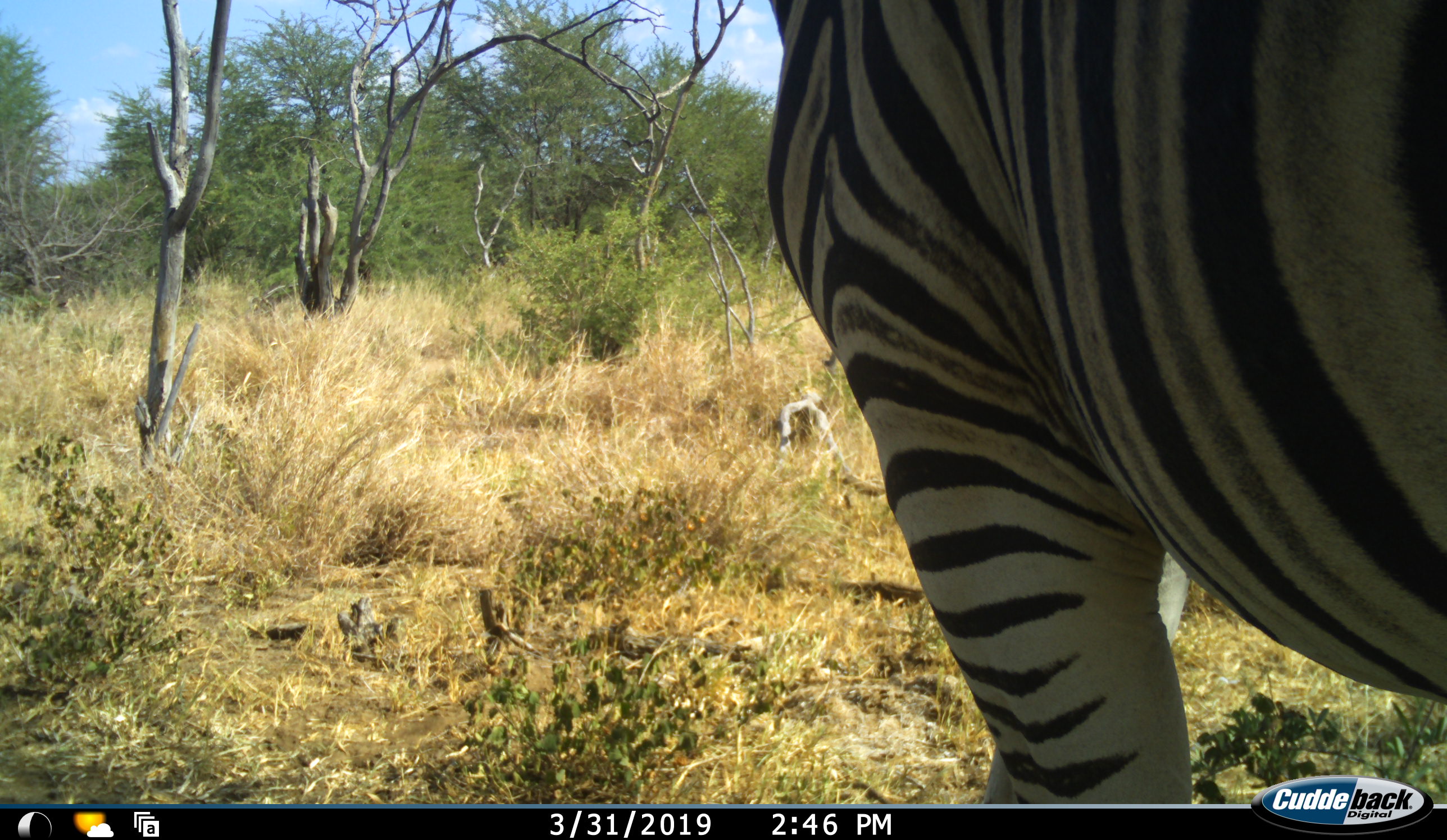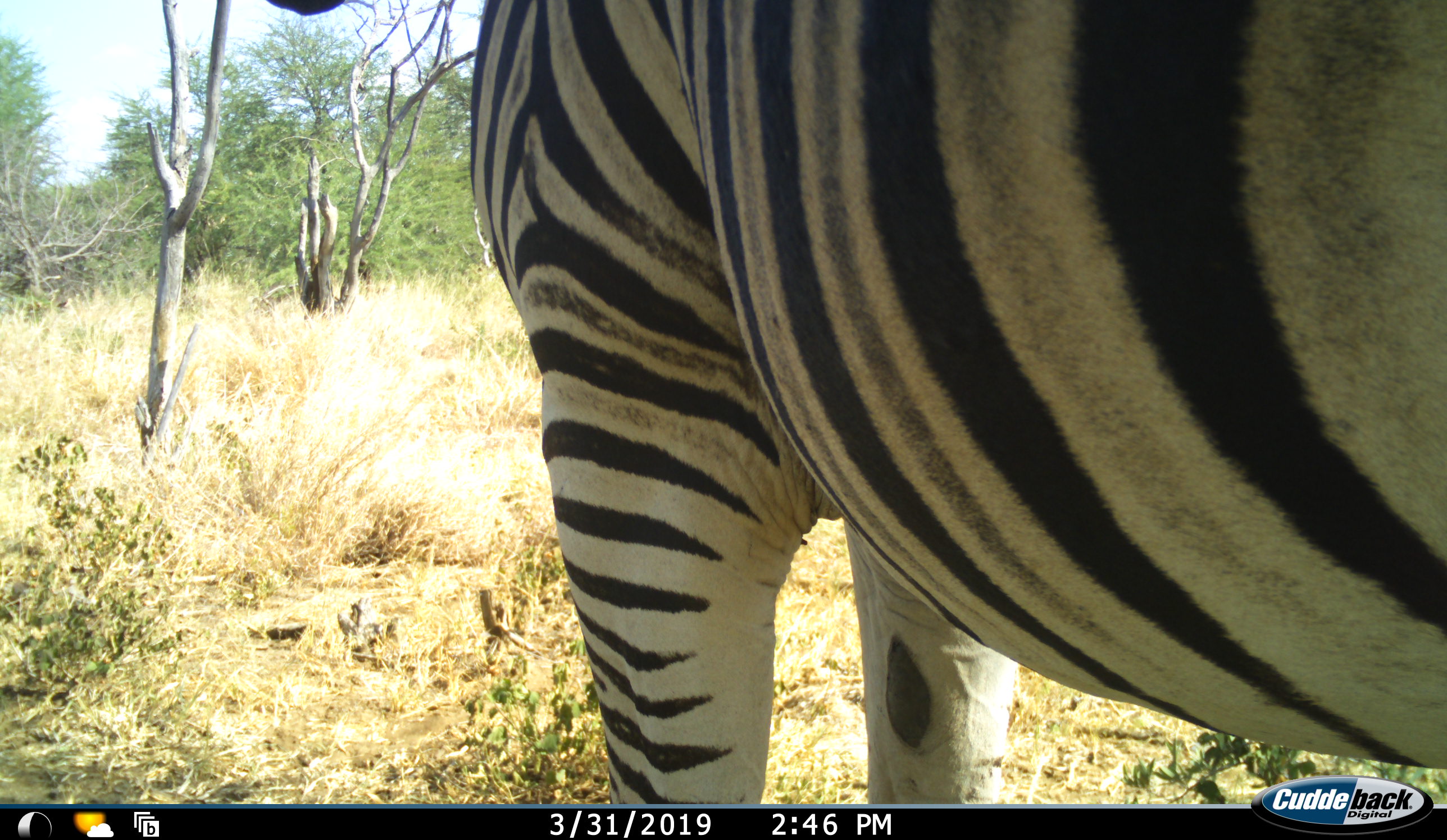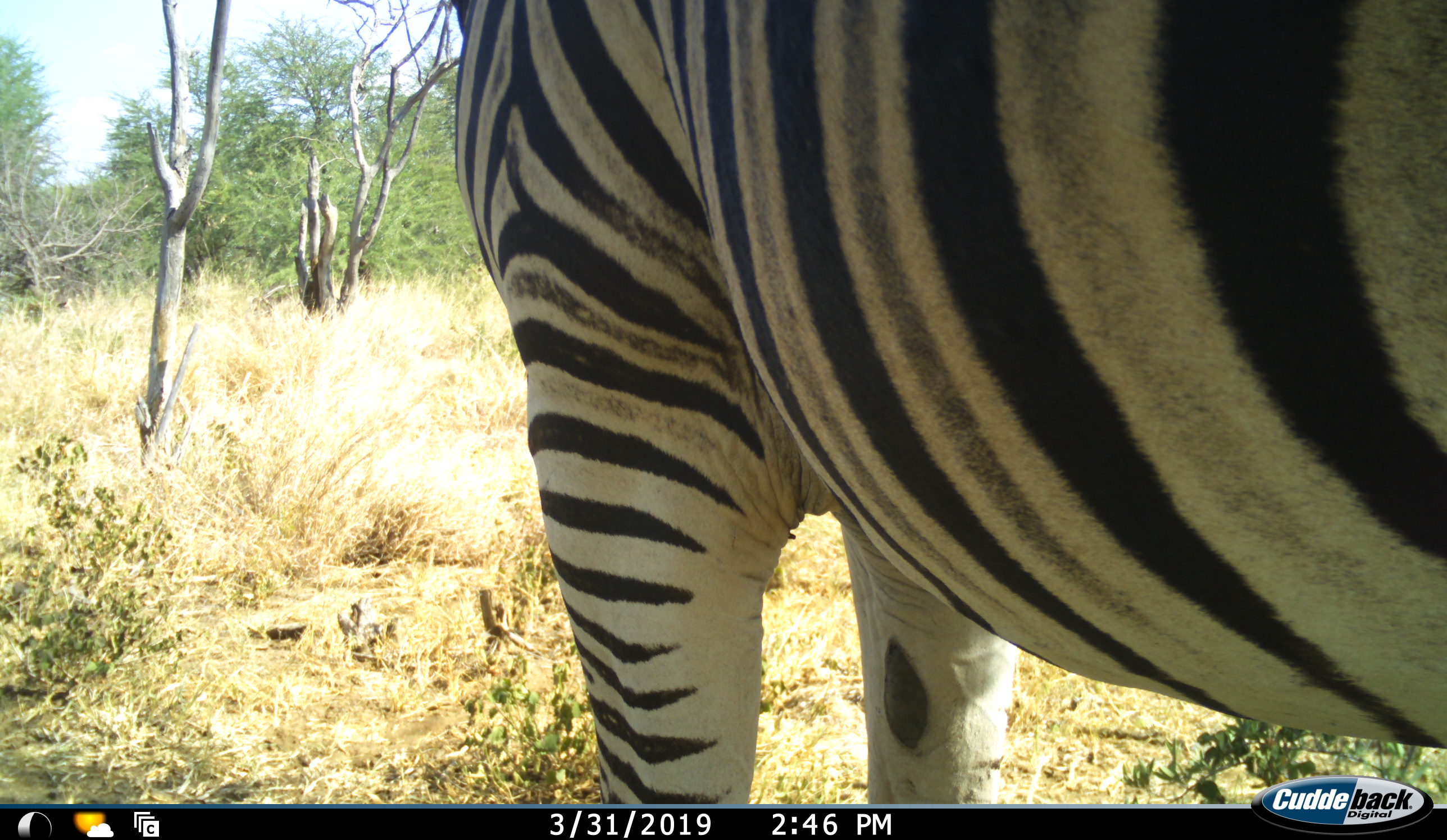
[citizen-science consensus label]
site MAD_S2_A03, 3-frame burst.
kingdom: Animalia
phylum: Chordata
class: Mammalia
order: Perissodactyla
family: Equidae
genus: Equus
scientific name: Equus quagga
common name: plains zebra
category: zebraplains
Zebraplains (plains zebra) (Equus quagga), count 1. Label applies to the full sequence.